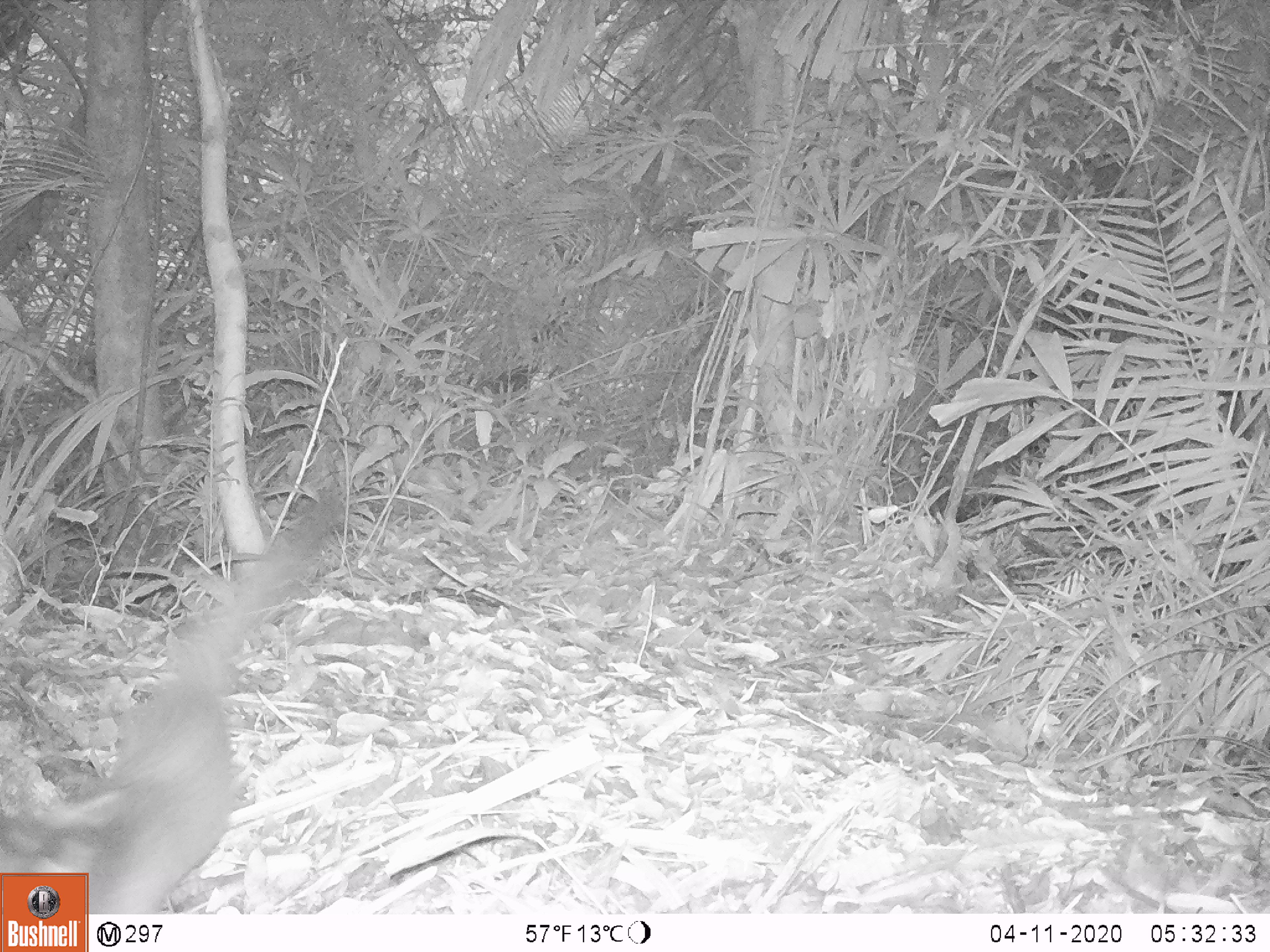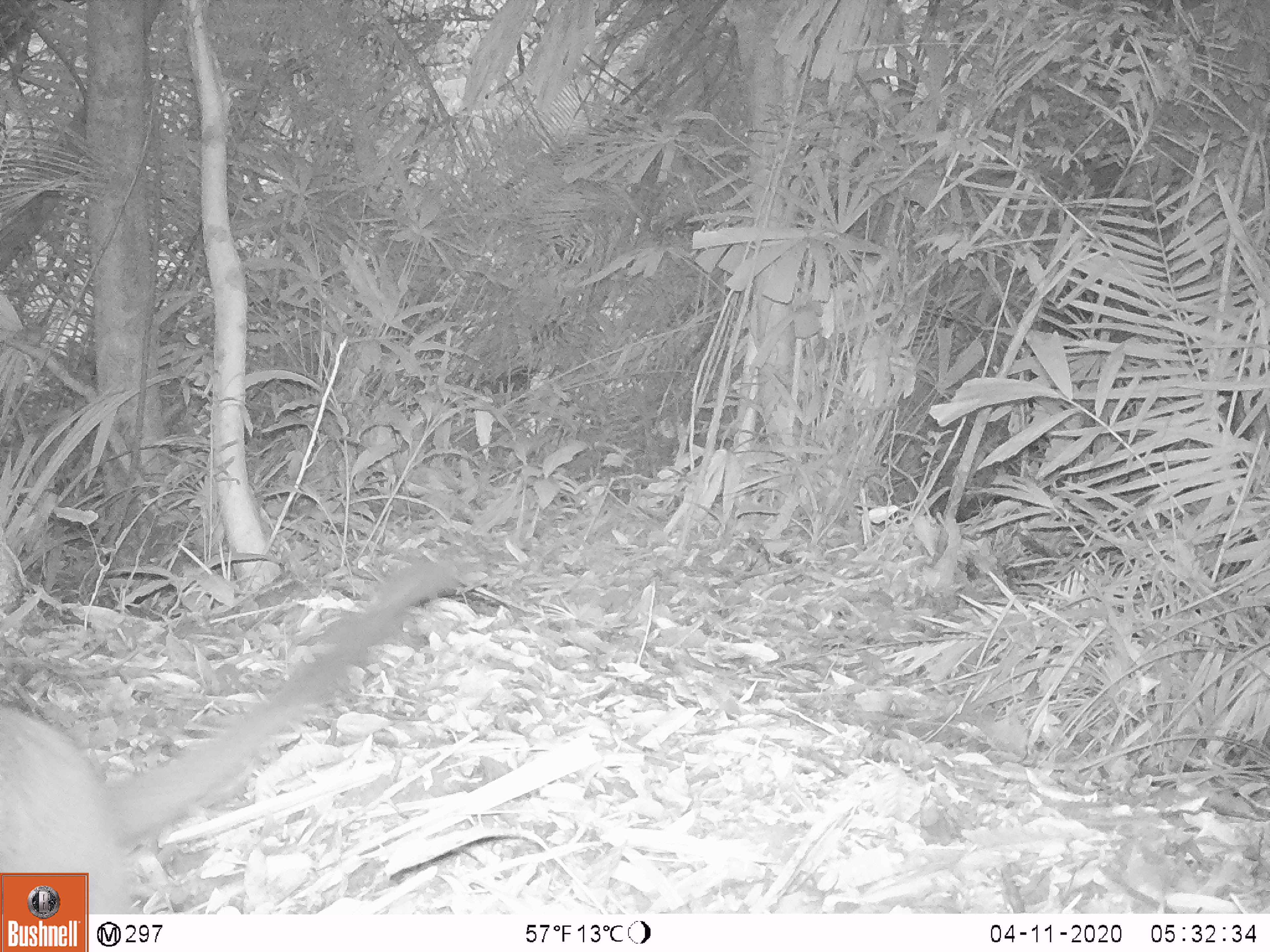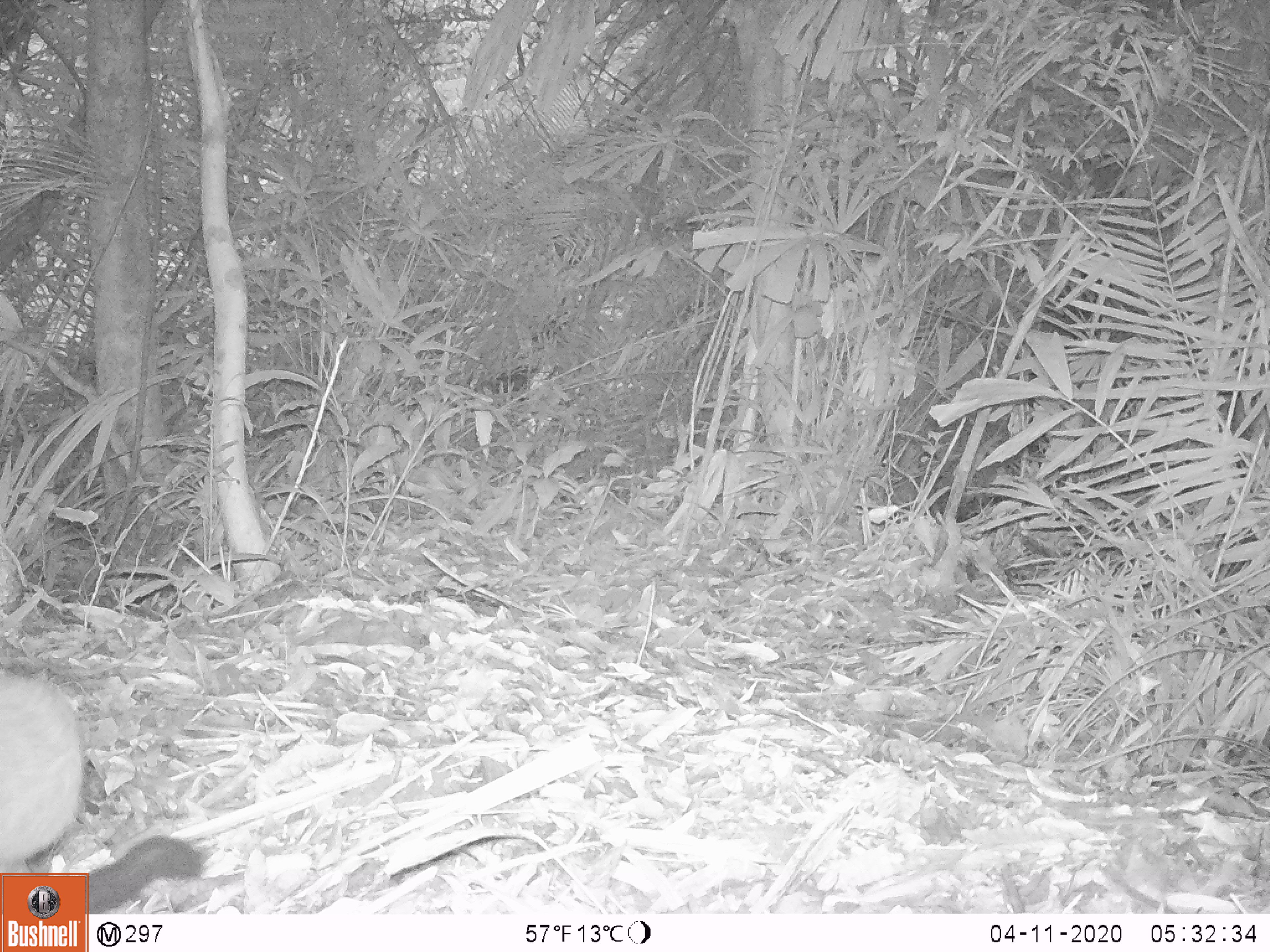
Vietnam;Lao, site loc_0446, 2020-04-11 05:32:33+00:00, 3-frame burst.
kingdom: Animalia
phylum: Chordata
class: Mammalia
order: Carnivora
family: Viverridae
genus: Paguma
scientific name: Paguma larvata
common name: masked palm civet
Masked palm civet (Paguma larvata). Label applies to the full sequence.